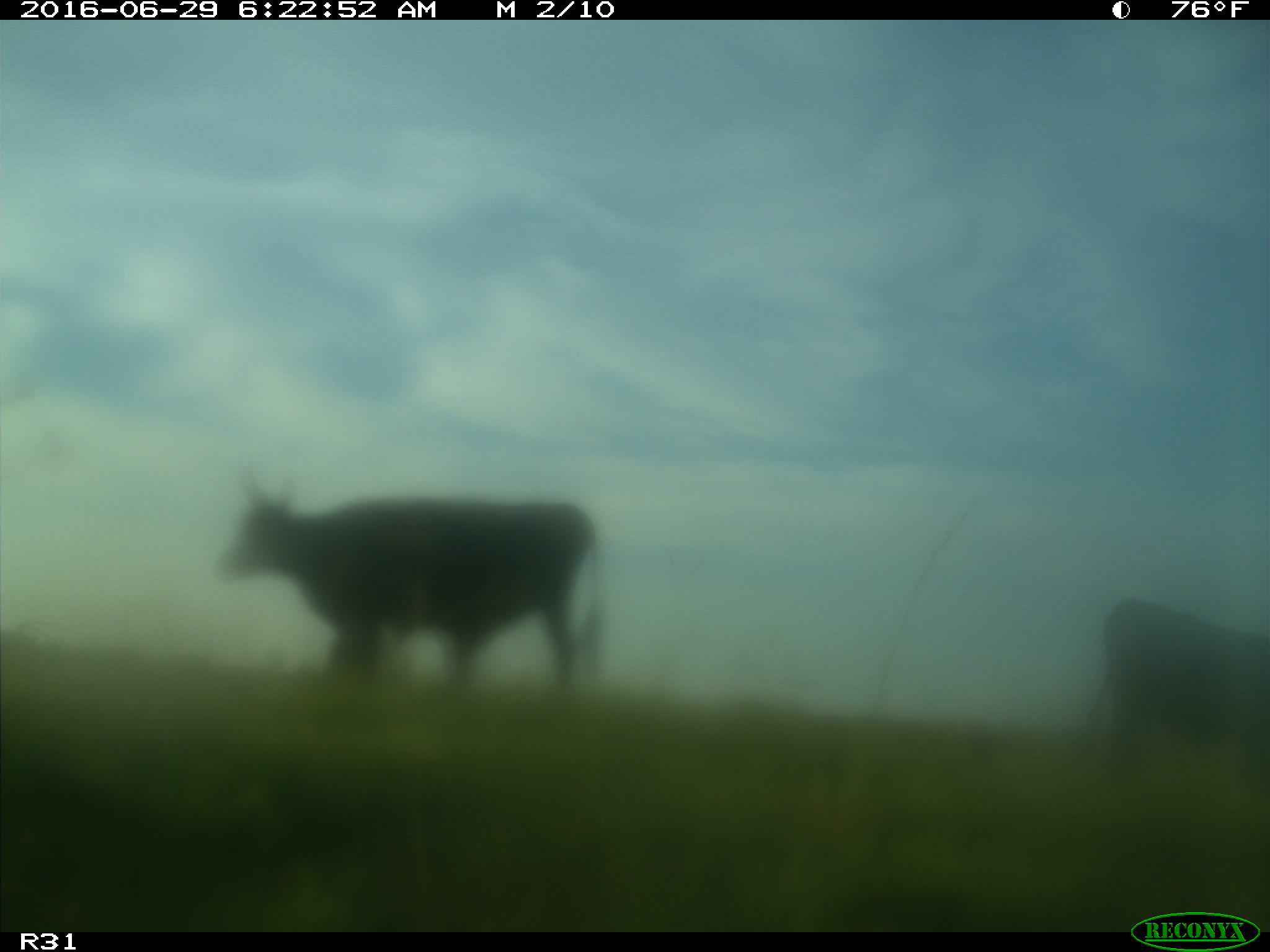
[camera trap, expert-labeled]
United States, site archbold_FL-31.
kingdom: Animalia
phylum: Chordata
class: Mammalia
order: Artiodactyla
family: Bovidae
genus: Bos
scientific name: Bos taurus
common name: domestic cow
Bos taurus (domestic cow).